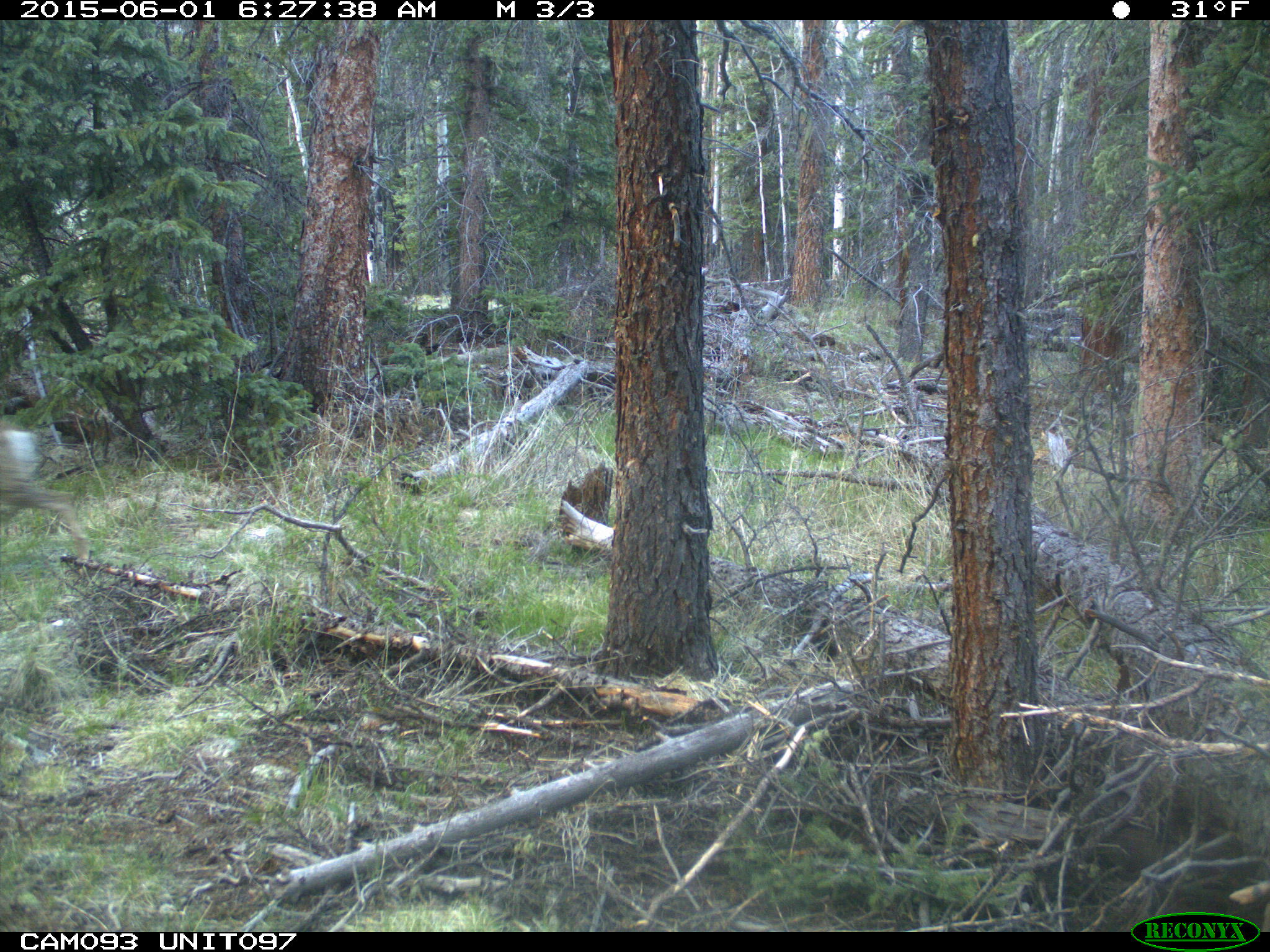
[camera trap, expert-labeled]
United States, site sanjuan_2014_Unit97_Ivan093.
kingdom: Animalia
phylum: Chordata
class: Mammalia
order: Artiodactyla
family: Cervidae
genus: Odocoileus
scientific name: Odocoileus hemionus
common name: mule deer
Odocoileus hemionus (mule deer).